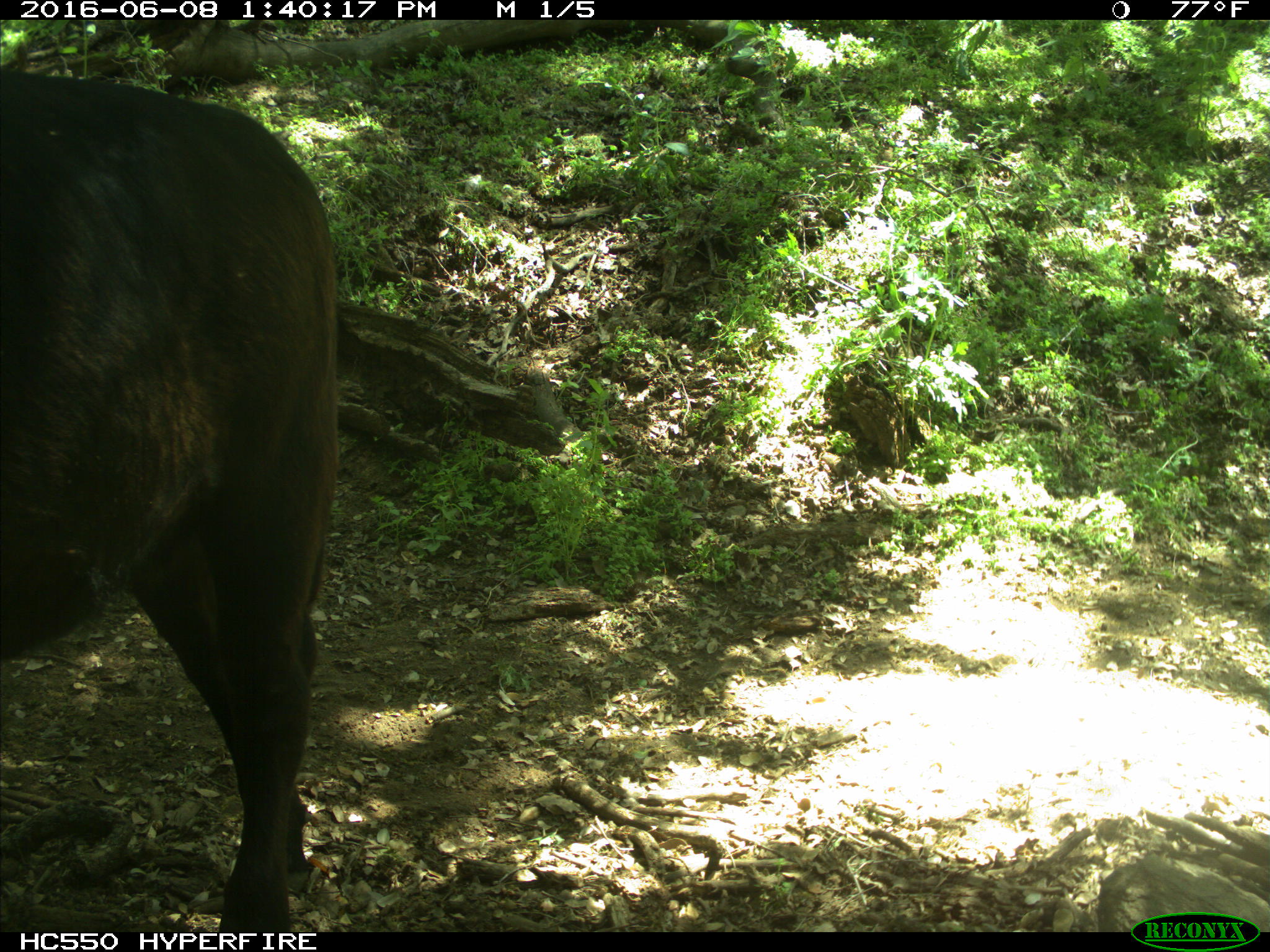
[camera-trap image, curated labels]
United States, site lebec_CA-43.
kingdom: Animalia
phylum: Chordata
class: Mammalia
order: Artiodactyla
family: Bovidae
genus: Bos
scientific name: Bos taurus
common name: domestic cow